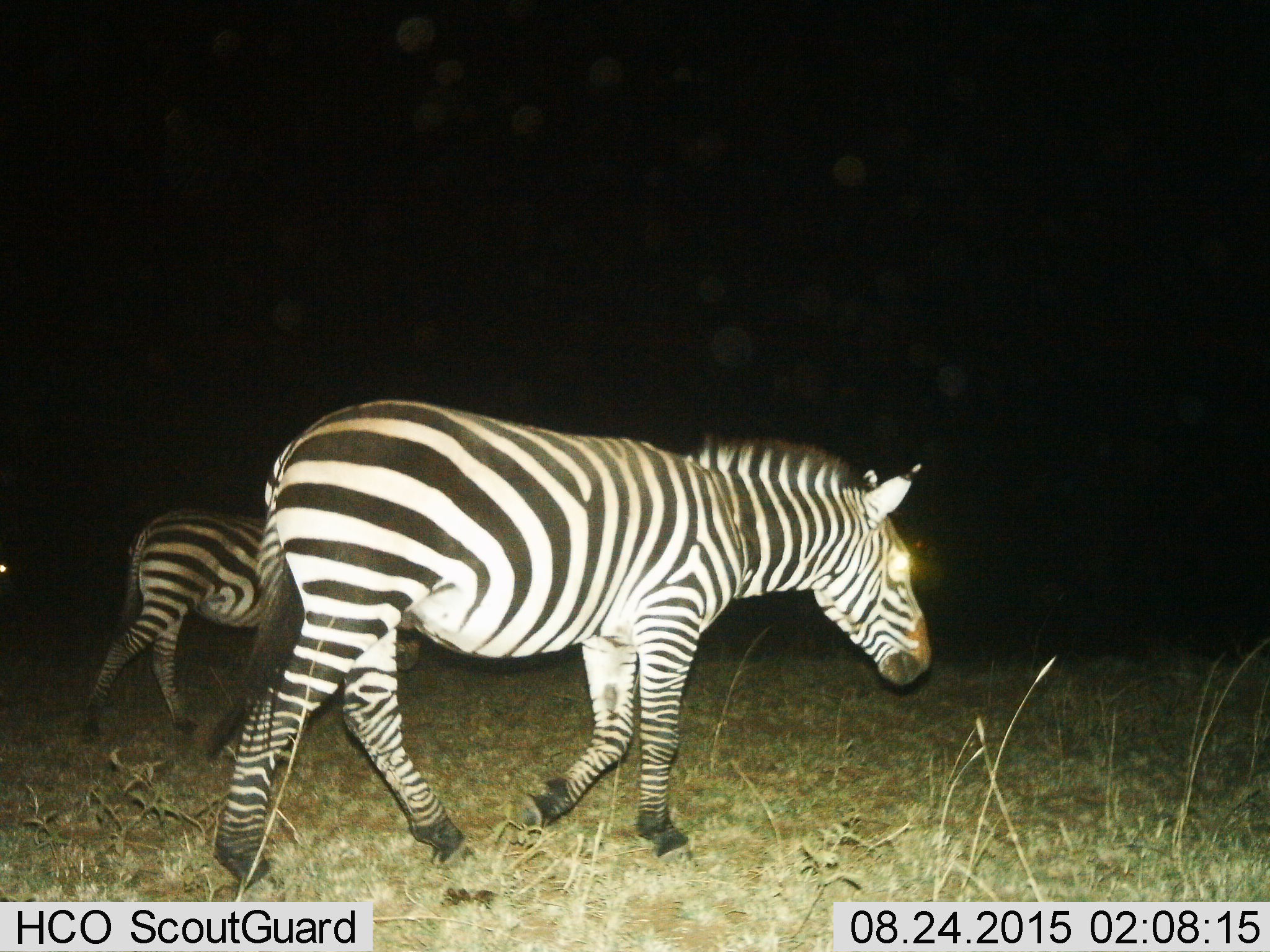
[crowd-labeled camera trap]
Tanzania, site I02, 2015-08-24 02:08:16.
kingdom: Animalia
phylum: Chordata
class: Mammalia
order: Perissodactyla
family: Equidae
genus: Equus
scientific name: Equus quagga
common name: plains zebra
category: zebra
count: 2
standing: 12%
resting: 0%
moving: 88%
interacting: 0%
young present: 0%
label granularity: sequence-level